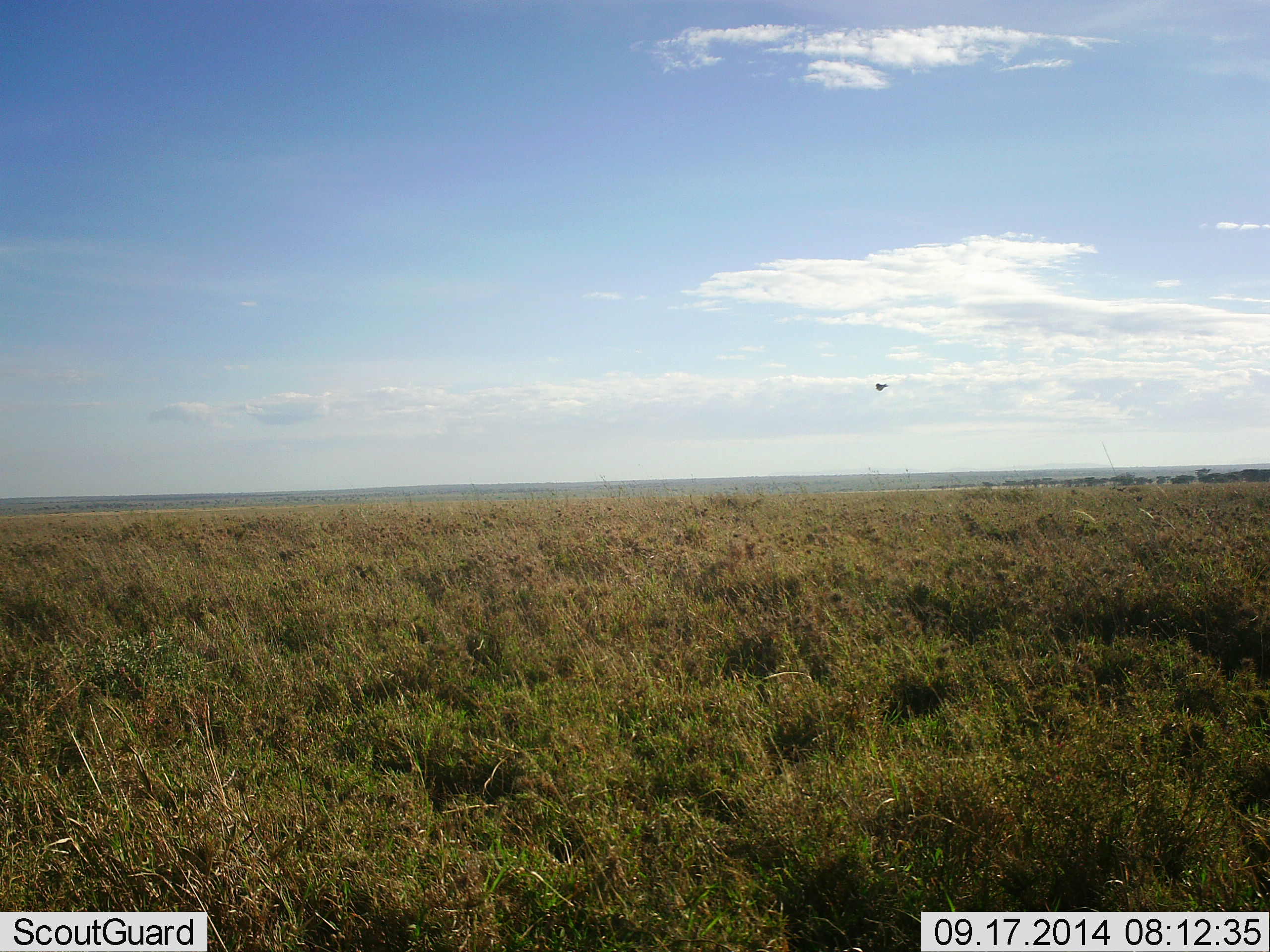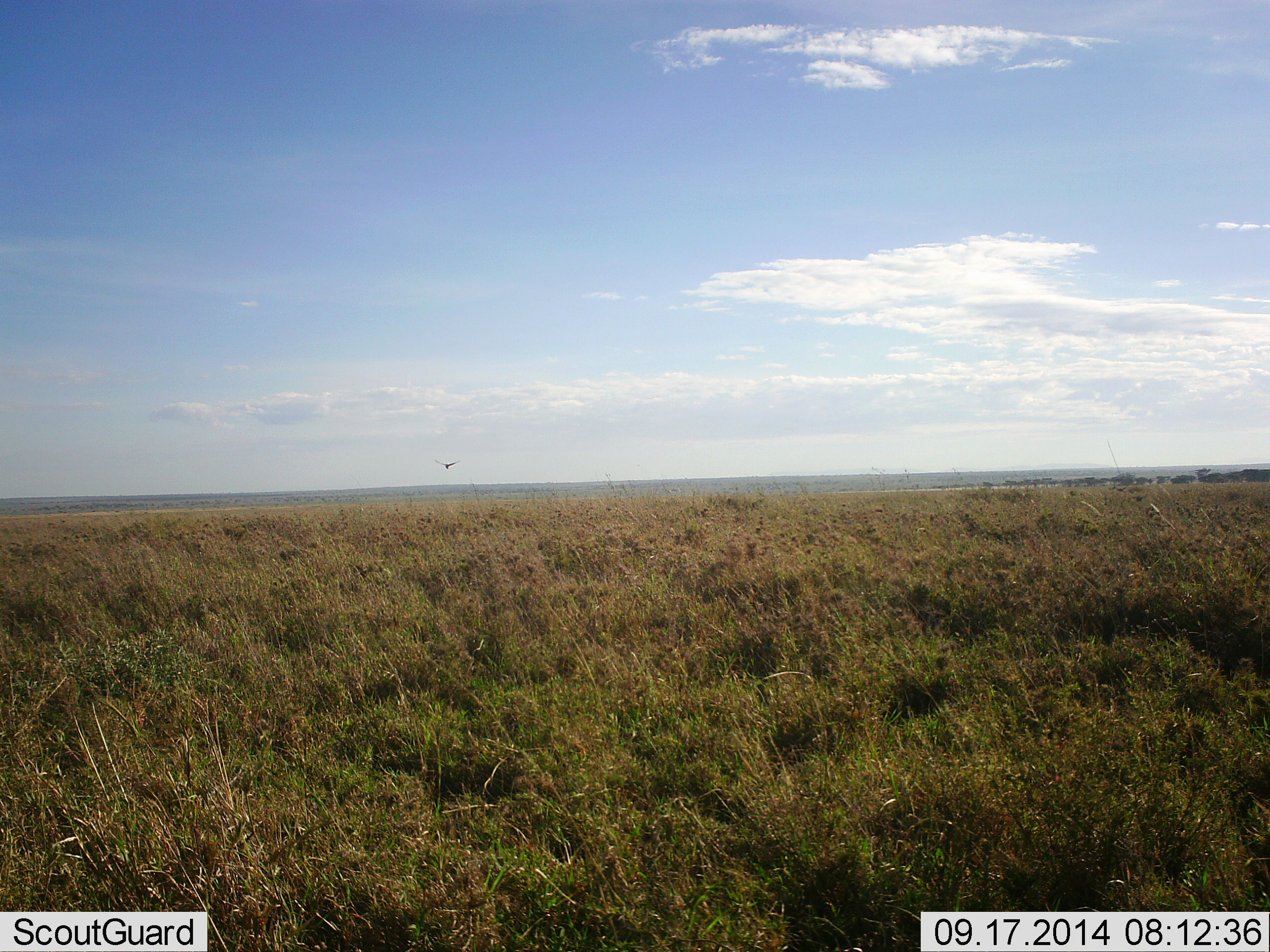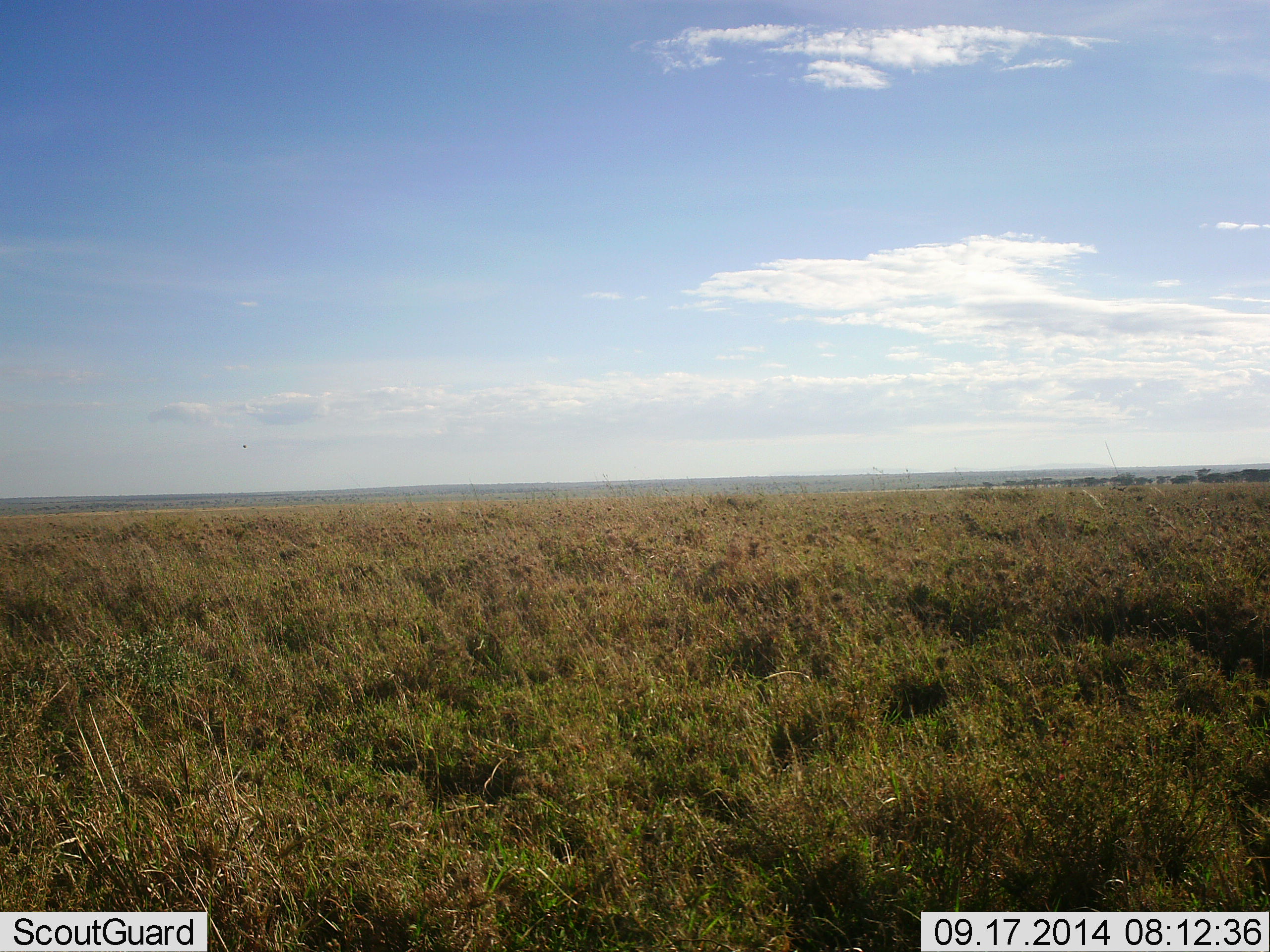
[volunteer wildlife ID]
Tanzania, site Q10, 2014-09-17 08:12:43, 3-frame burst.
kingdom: Animalia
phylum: Chordata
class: Aves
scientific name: Aves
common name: bird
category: otherbird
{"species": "otherbird (bird) (Aves)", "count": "1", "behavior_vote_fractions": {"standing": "0%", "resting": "0%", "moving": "100%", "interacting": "0%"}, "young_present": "0%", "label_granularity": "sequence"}